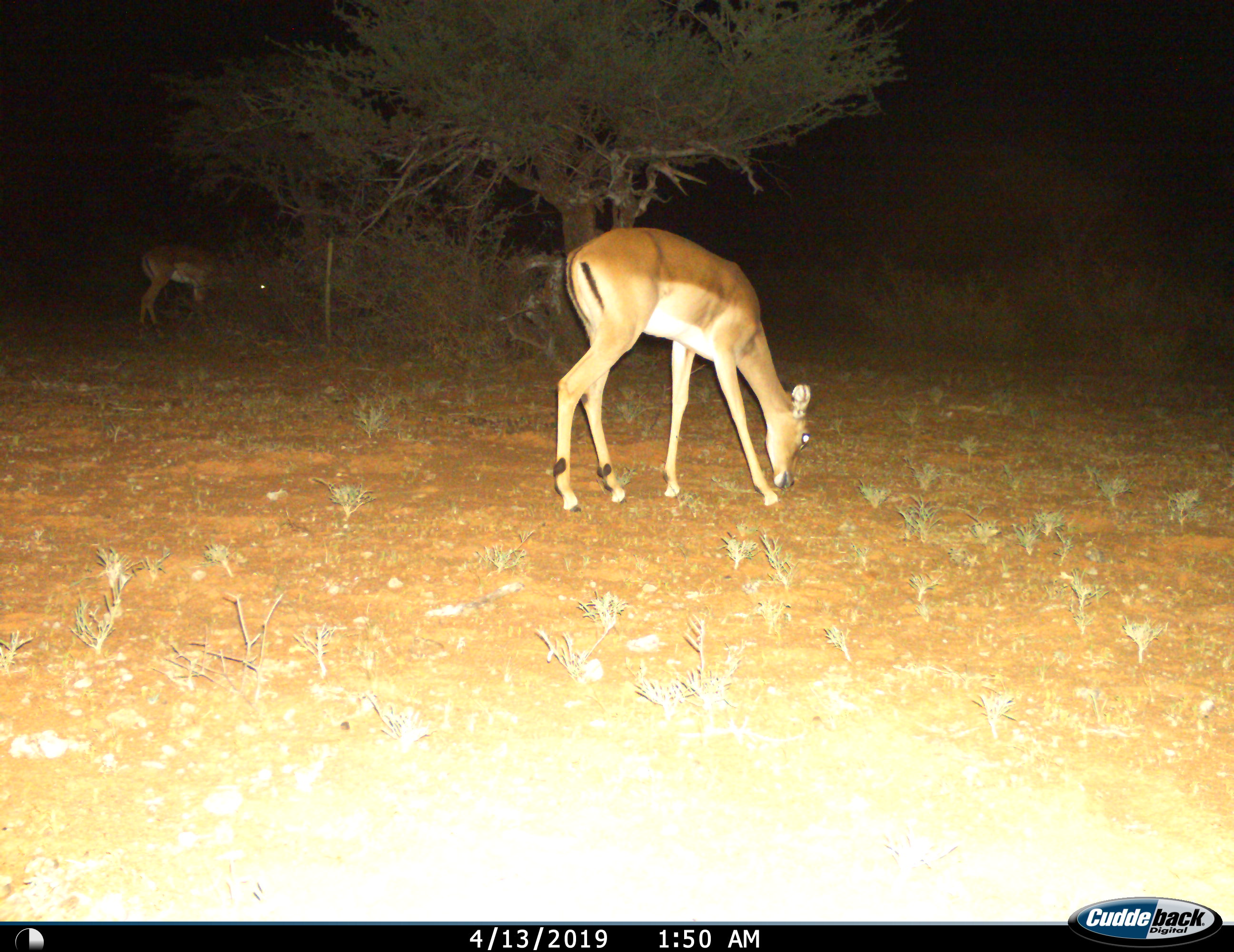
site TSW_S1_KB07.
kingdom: Animalia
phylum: Chordata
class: Mammalia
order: Artiodactyla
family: Bovidae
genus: Aepyceros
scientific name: Aepyceros melampus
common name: impala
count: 2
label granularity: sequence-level